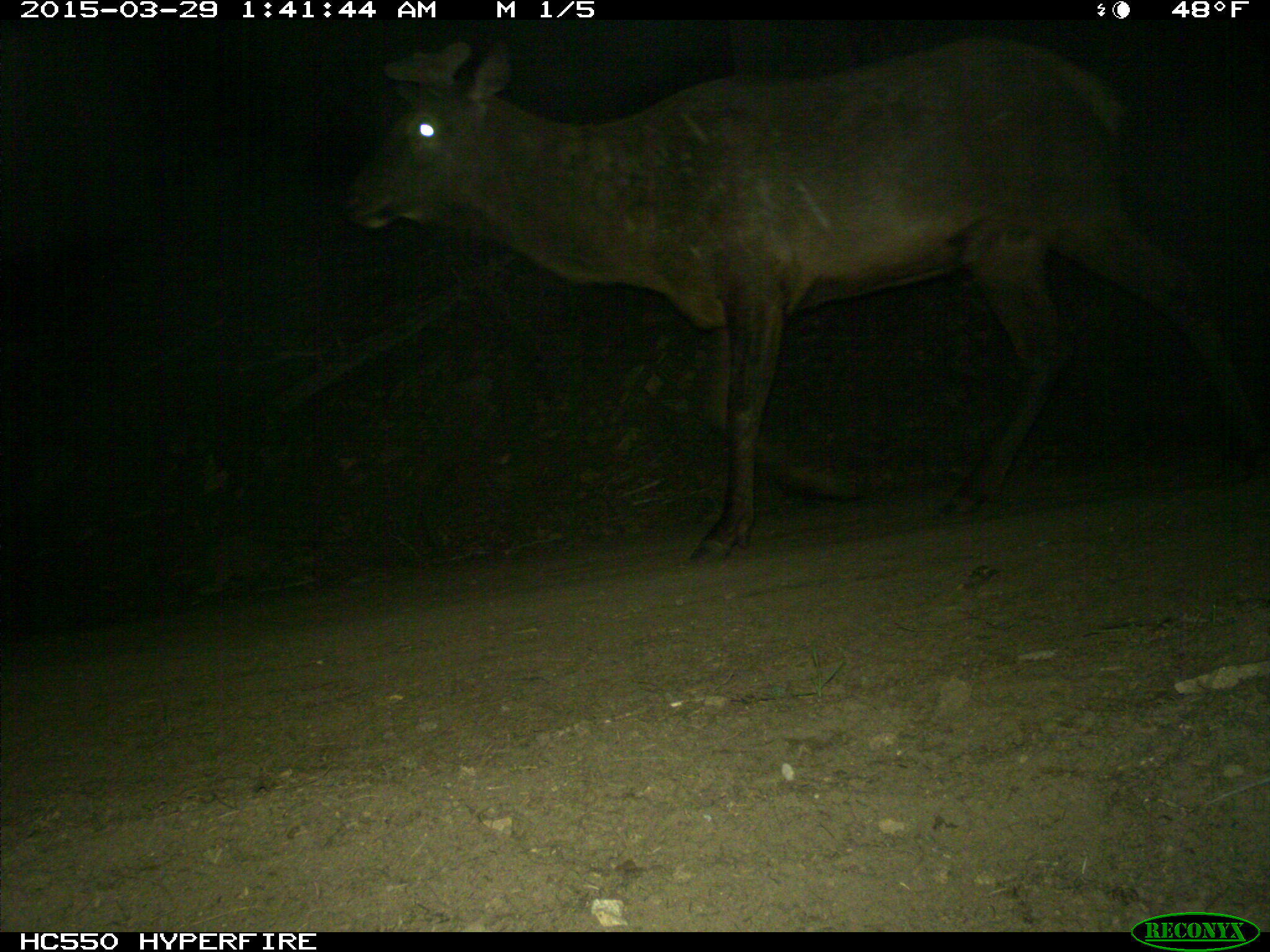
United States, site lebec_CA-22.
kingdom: Animalia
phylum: Chordata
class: Mammalia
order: Artiodactyla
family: Cervidae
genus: Cervus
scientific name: Cervus canadensis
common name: elk